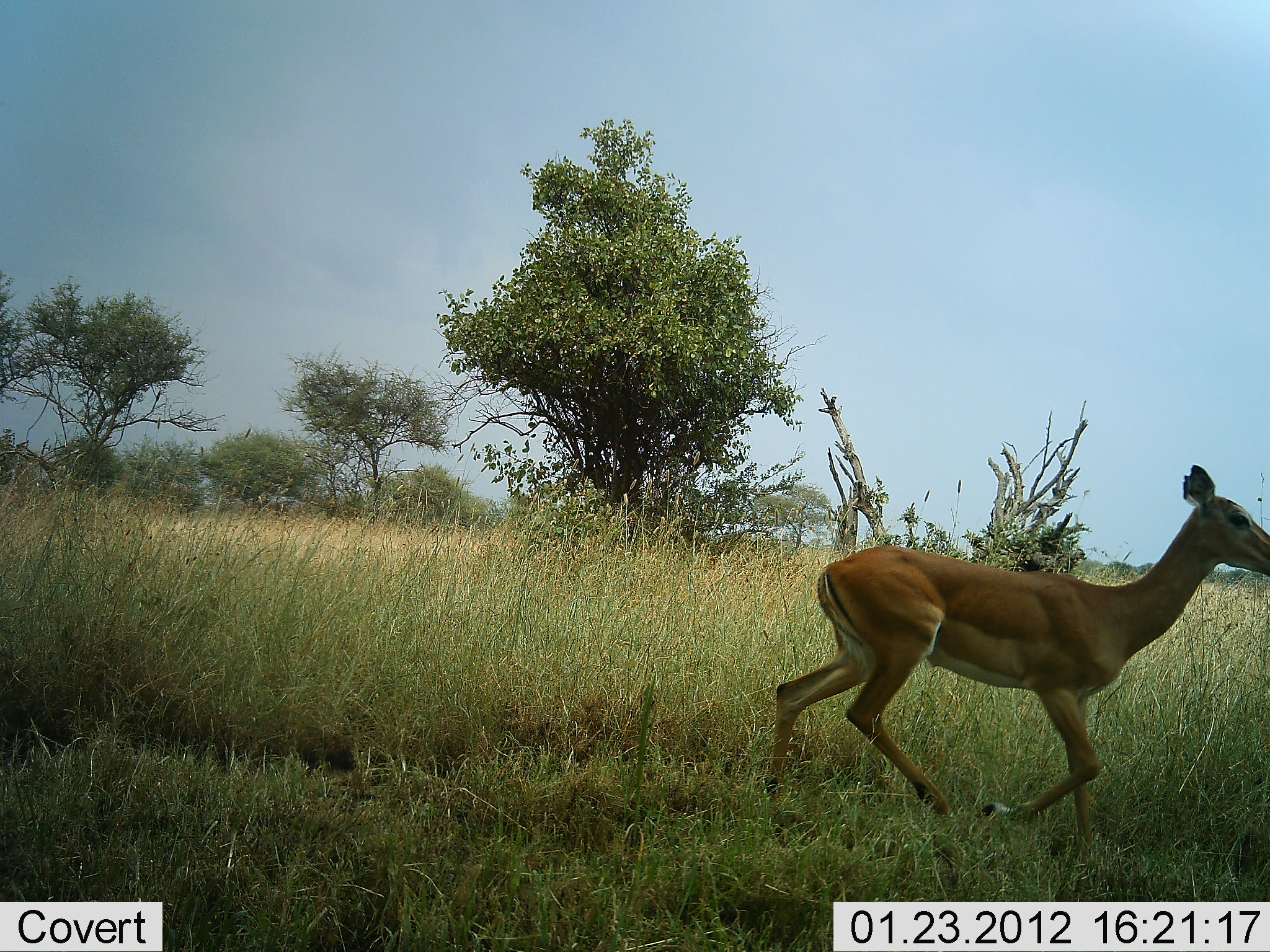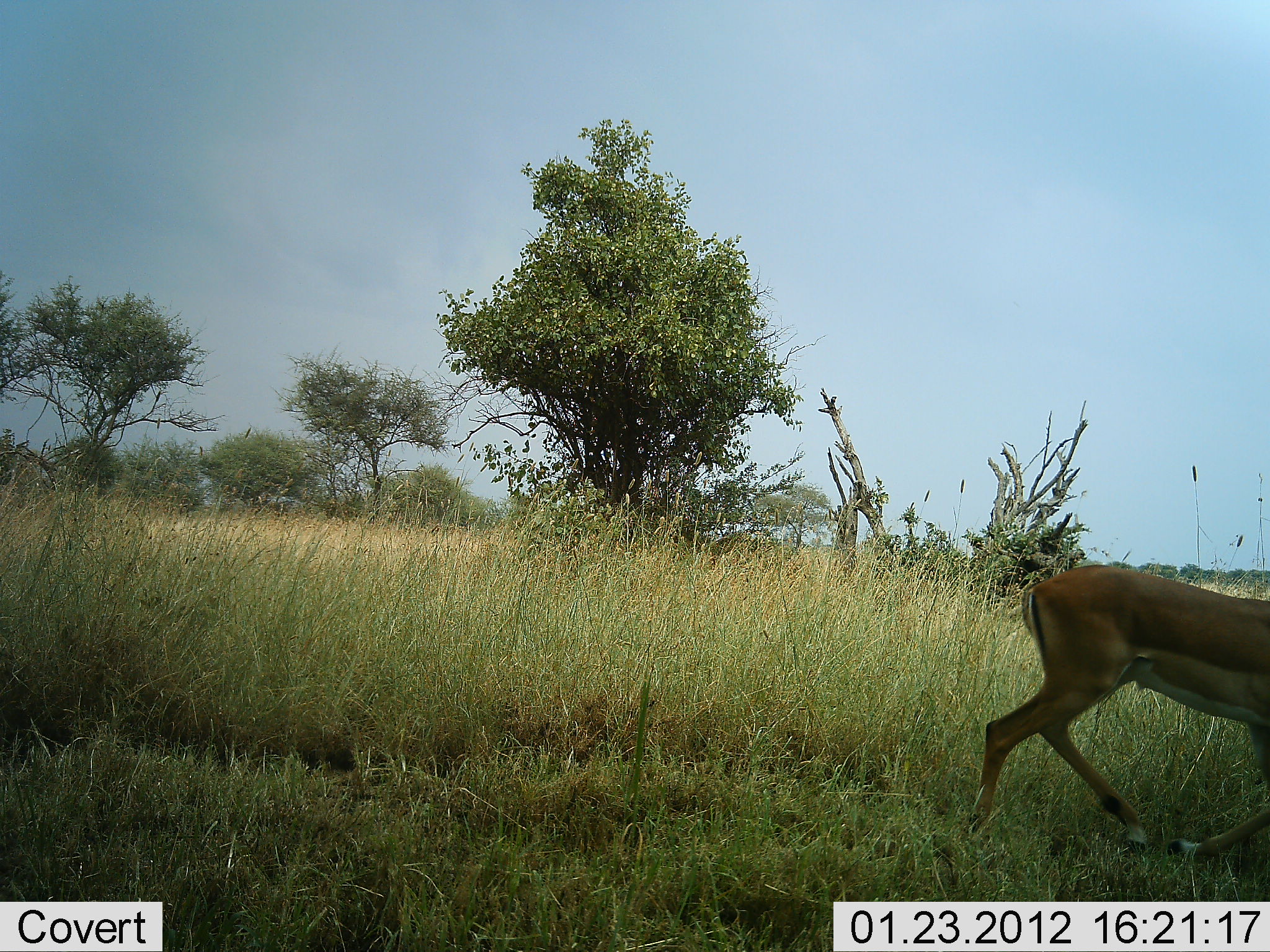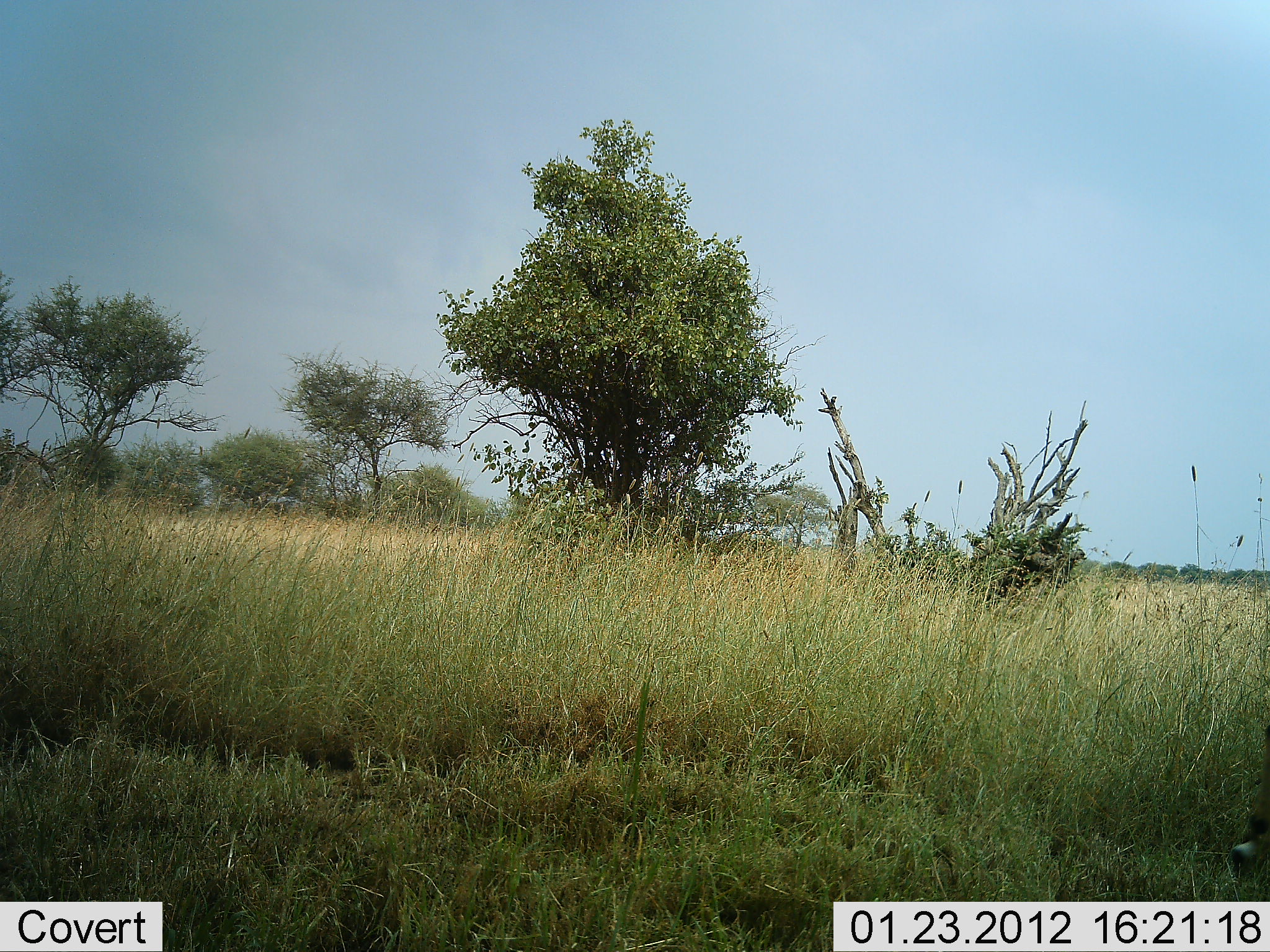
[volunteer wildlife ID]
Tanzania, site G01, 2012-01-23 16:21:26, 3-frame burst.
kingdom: Animalia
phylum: Chordata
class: Mammalia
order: Artiodactyla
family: Bovidae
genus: Aepyceros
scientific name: Aepyceros melampus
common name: impala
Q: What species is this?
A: Impala (Aepyceros melampus).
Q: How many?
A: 1.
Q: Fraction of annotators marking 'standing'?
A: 8%.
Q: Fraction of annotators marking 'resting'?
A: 0%.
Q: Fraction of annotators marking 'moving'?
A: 100%.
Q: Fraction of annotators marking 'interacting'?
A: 0%.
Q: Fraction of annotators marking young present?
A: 0%.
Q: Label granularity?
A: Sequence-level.